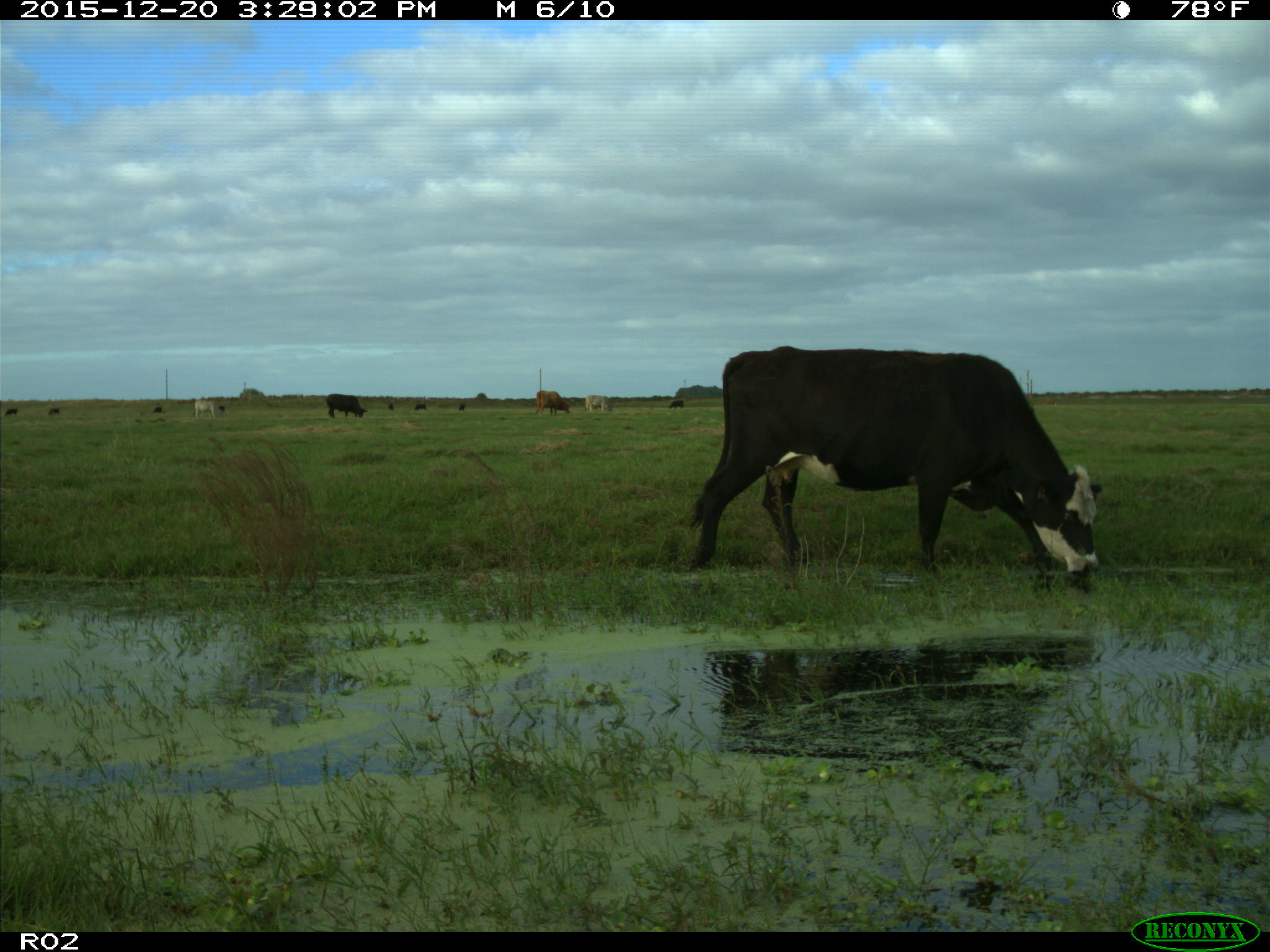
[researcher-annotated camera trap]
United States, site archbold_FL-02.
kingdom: Animalia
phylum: Chordata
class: Mammalia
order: Artiodactyla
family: Bovidae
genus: Bos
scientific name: Bos taurus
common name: domestic cow